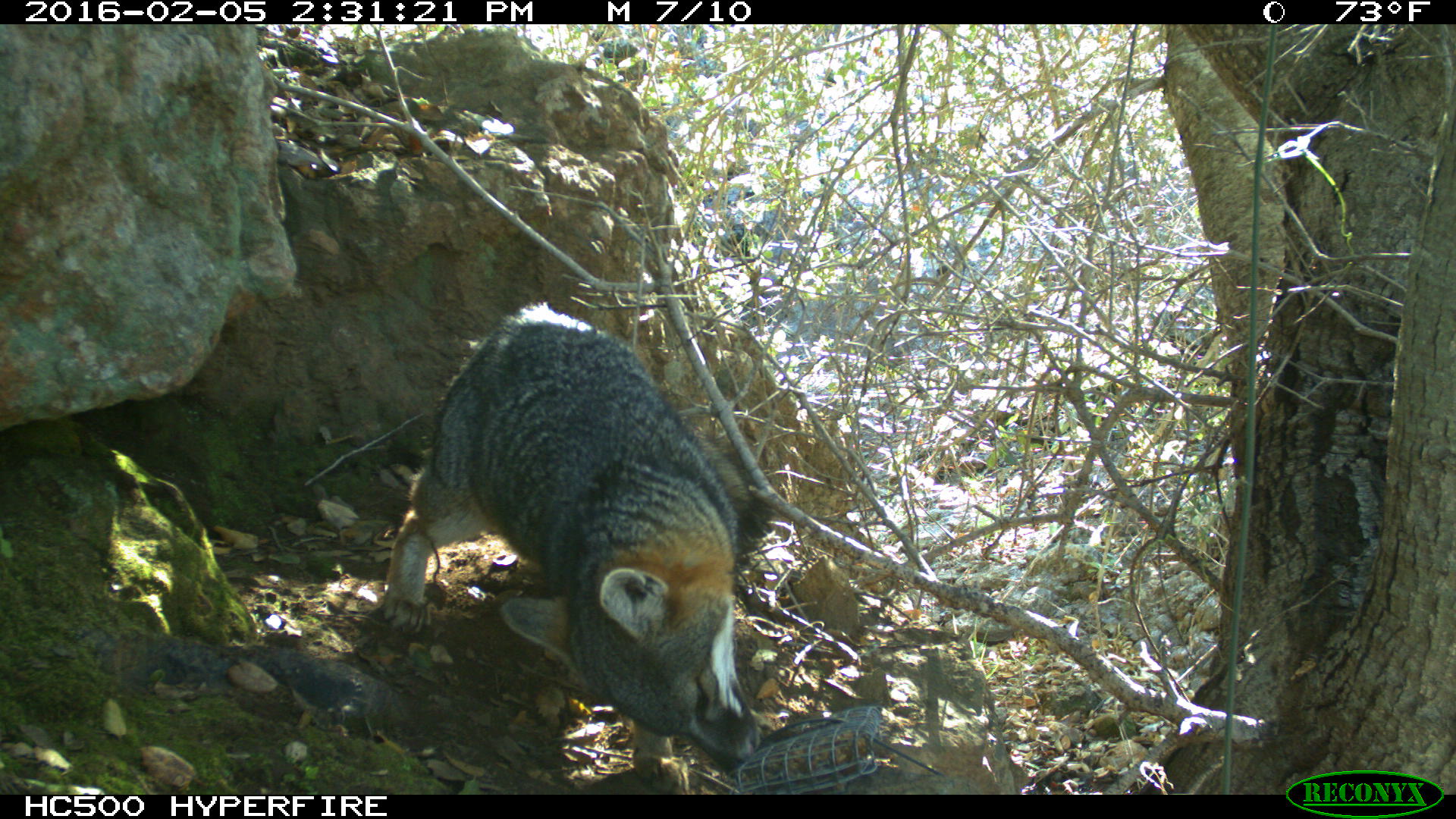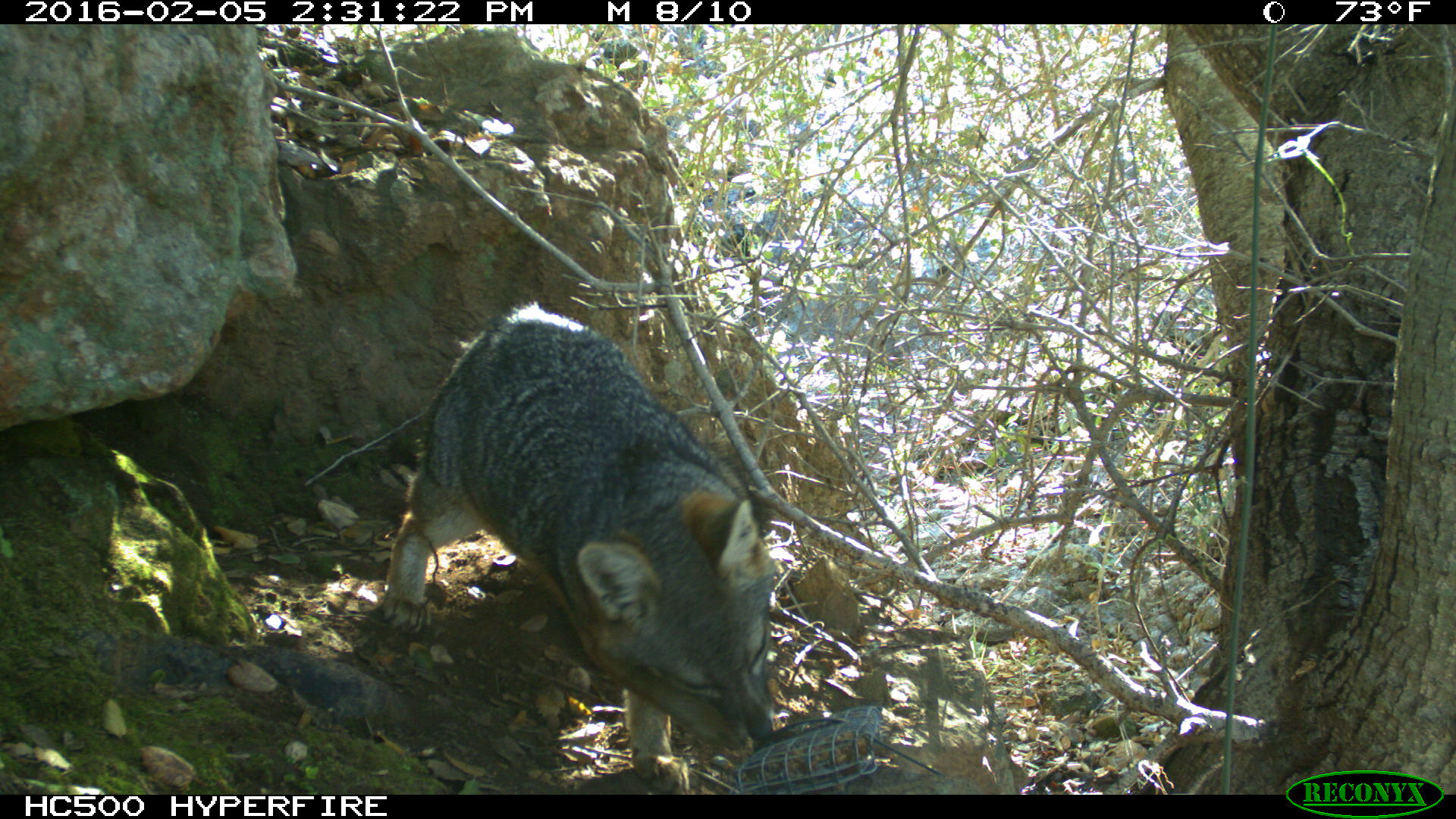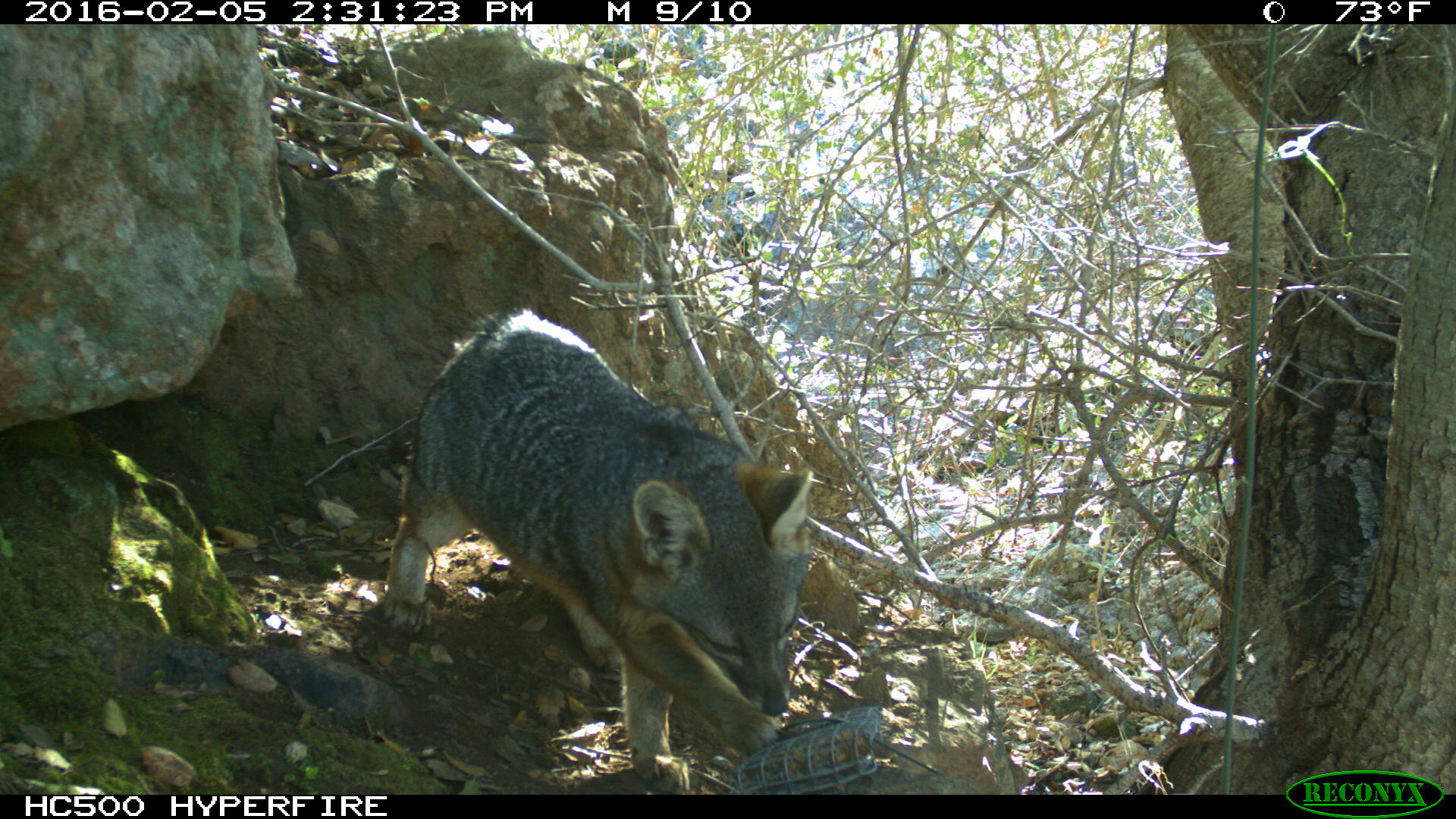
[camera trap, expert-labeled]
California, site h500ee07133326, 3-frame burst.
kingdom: Animalia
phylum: Chordata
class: Mammalia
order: Carnivora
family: Canidae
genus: Urocyon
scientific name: Urocyon littoralis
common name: island fox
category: fox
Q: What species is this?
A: Fox (island fox) (Urocyon littoralis).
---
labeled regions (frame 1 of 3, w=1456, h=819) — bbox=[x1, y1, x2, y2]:
fox: bbox=[384, 301, 772, 795]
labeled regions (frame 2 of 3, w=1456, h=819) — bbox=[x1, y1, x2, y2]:
fox: bbox=[375, 296, 777, 795]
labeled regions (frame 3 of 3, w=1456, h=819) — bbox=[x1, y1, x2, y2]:
fox: bbox=[383, 307, 814, 792]